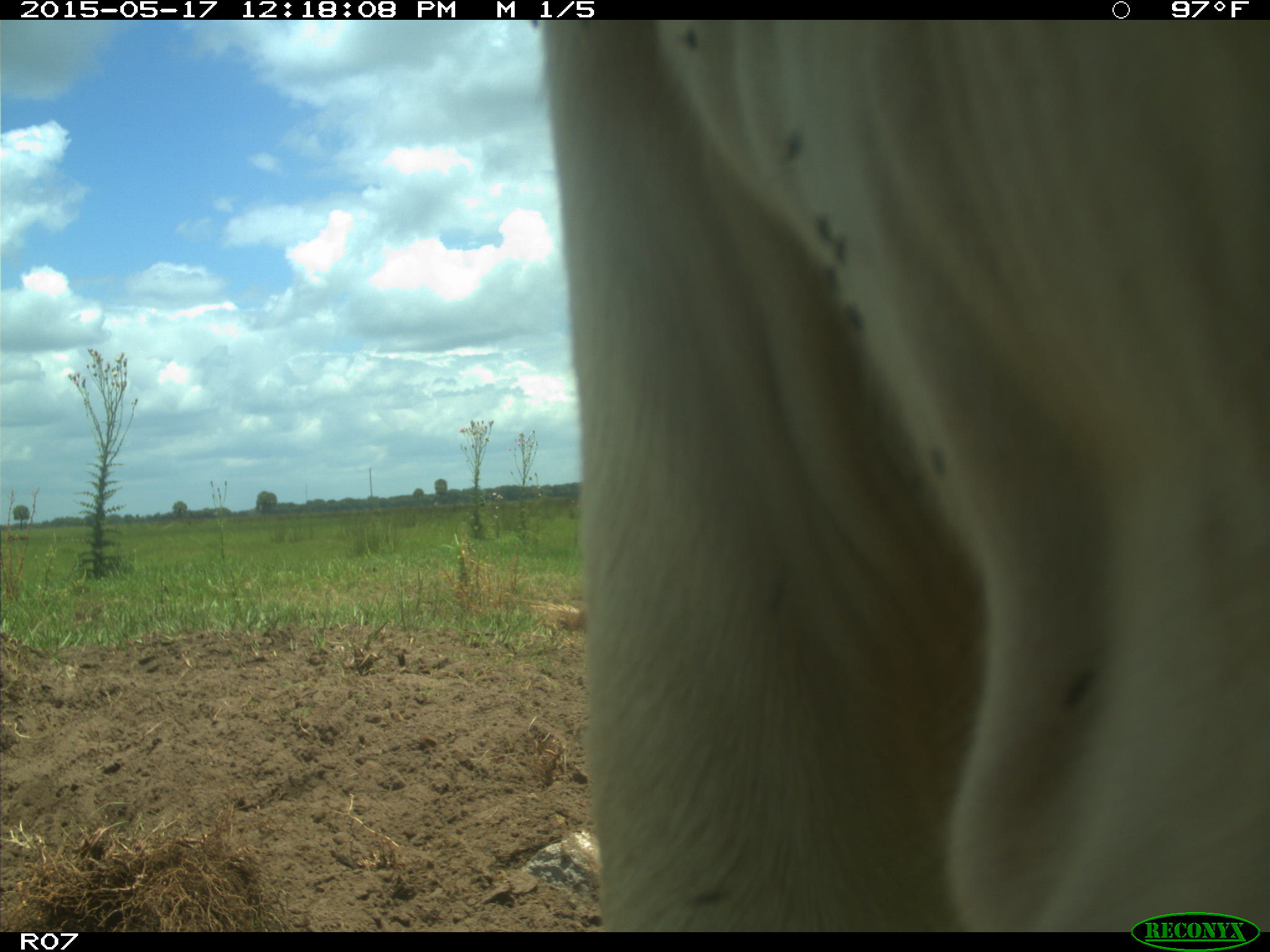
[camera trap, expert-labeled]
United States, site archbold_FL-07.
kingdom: Animalia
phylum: Chordata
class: Mammalia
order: Artiodactyla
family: Bovidae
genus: Bos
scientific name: Bos taurus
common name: domestic cow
Bos taurus (domestic cow).